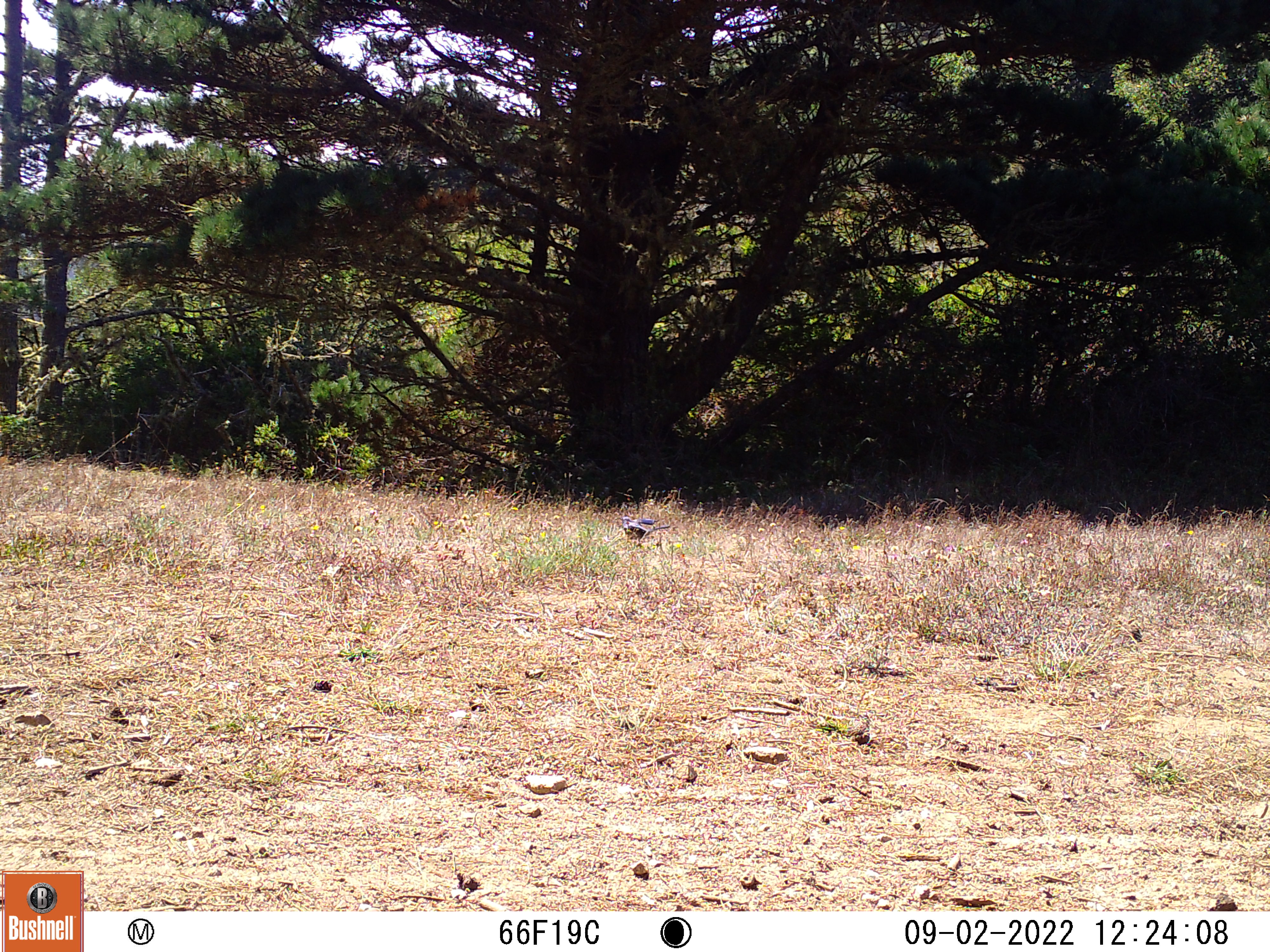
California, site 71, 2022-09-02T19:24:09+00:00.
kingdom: Animalia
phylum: Chordata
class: Aves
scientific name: Aves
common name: bird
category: unknown bird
Unknown bird (bird) (Aves).